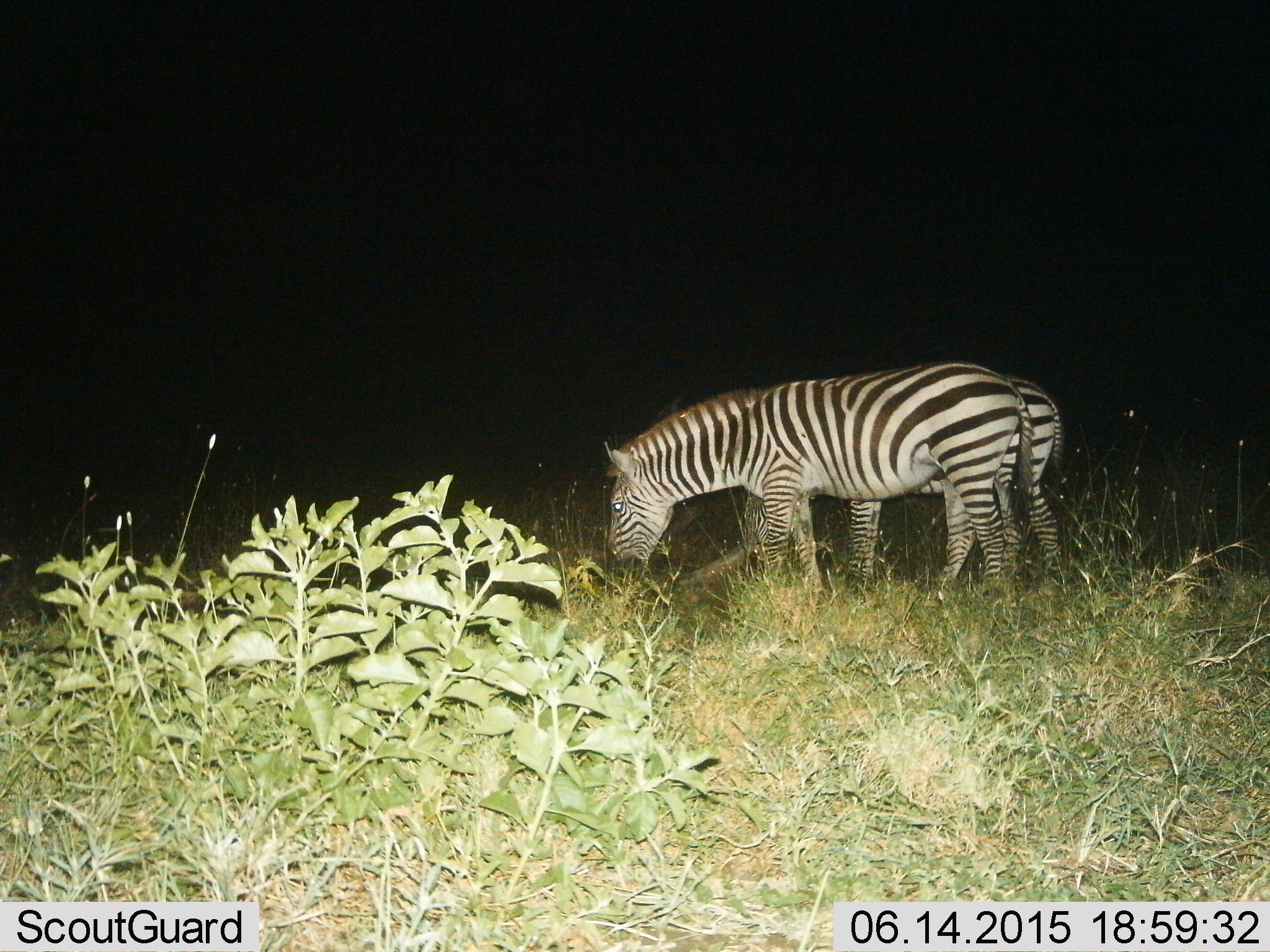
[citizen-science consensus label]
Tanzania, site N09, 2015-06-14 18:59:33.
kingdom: Animalia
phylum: Chordata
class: Mammalia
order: Perissodactyla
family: Equidae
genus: Equus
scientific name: Equus quagga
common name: plains zebra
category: zebra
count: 2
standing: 10%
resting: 0%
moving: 10%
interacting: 0%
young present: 0%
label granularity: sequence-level